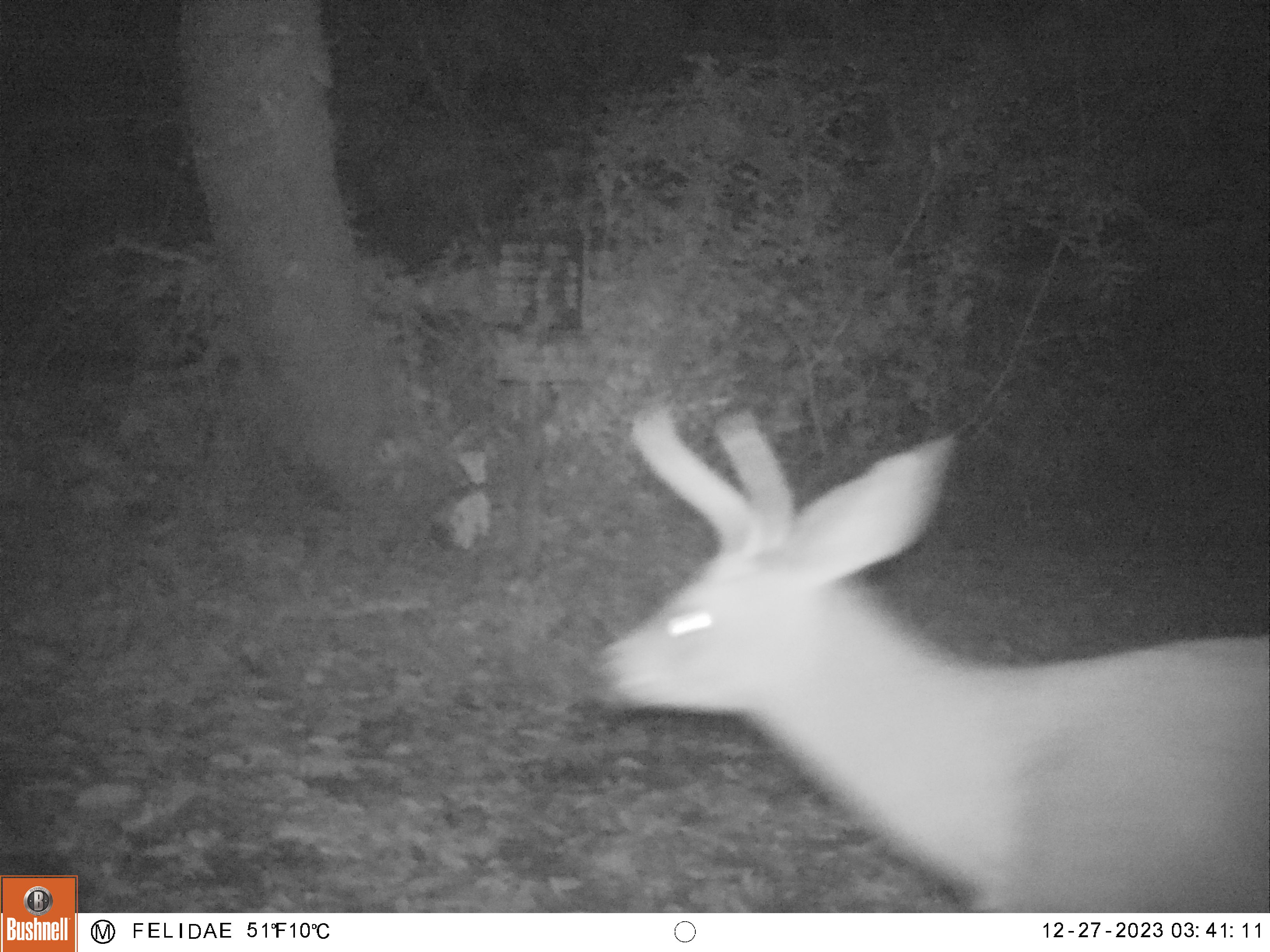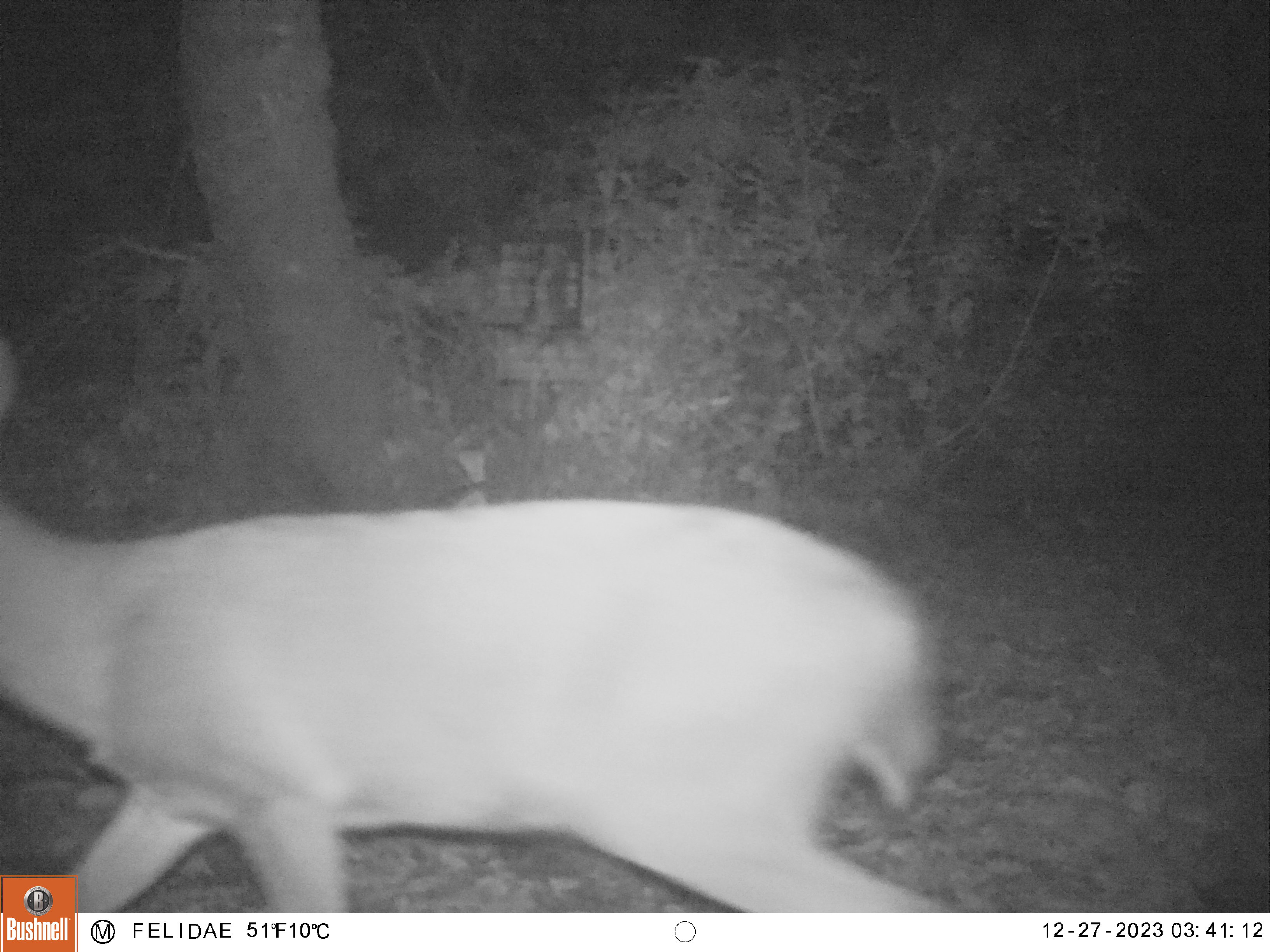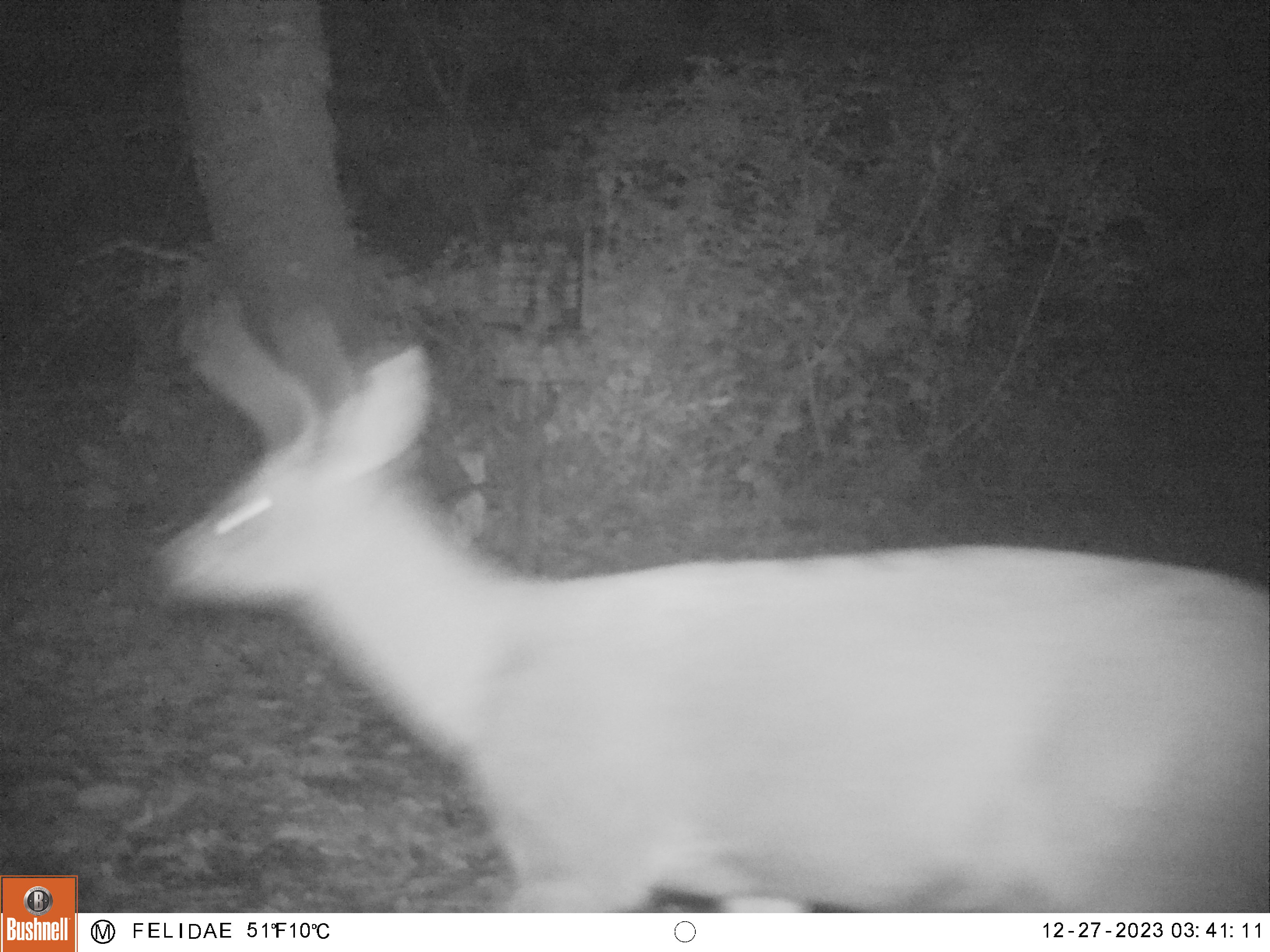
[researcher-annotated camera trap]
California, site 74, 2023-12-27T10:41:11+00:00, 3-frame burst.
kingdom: Animalia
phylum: Chordata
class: Mammalia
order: Artiodactyla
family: Cervidae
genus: Odocoileus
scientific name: Odocoileus hemionus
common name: mule deer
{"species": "mule deer (Odocoileus hemionus)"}